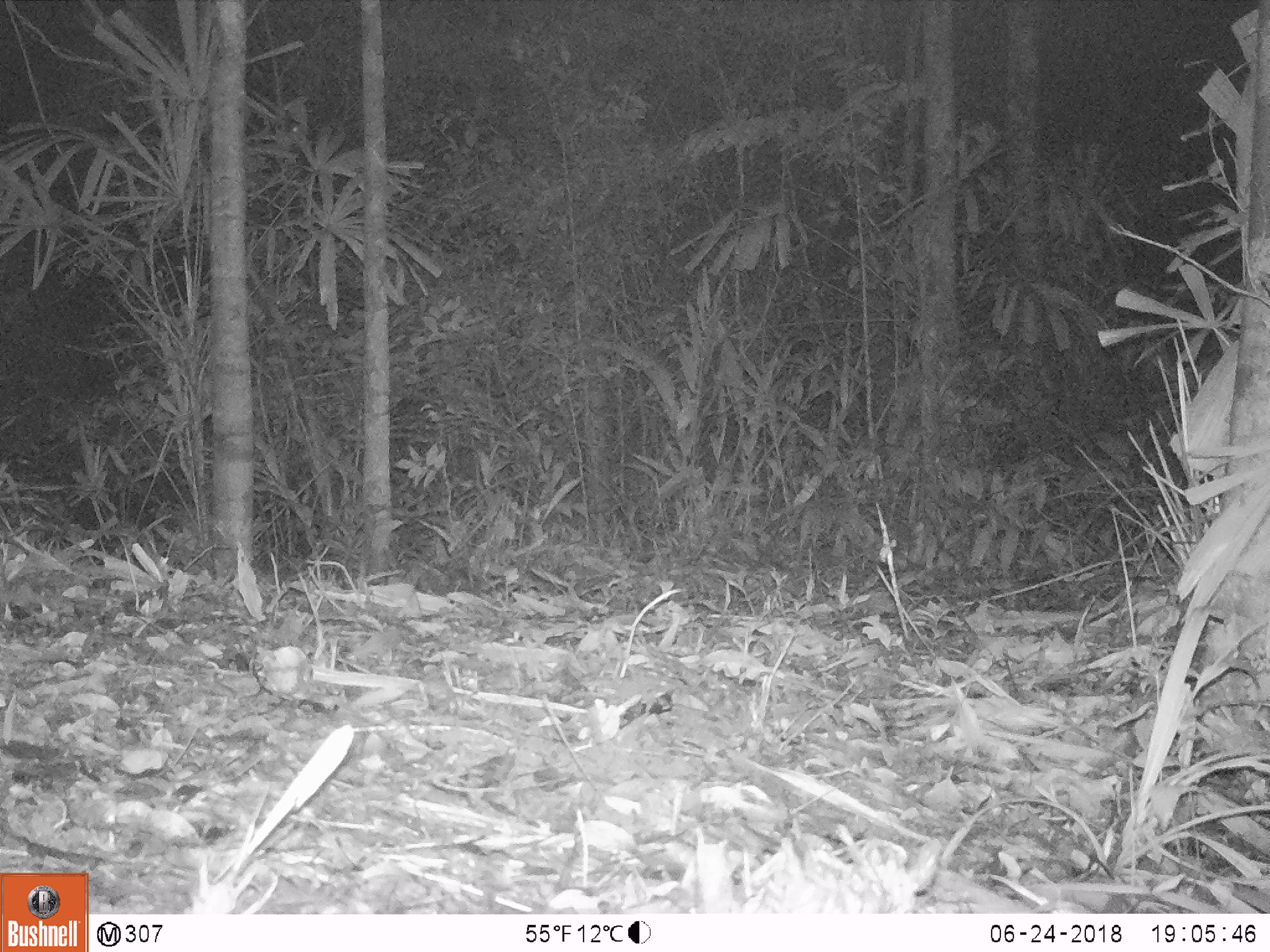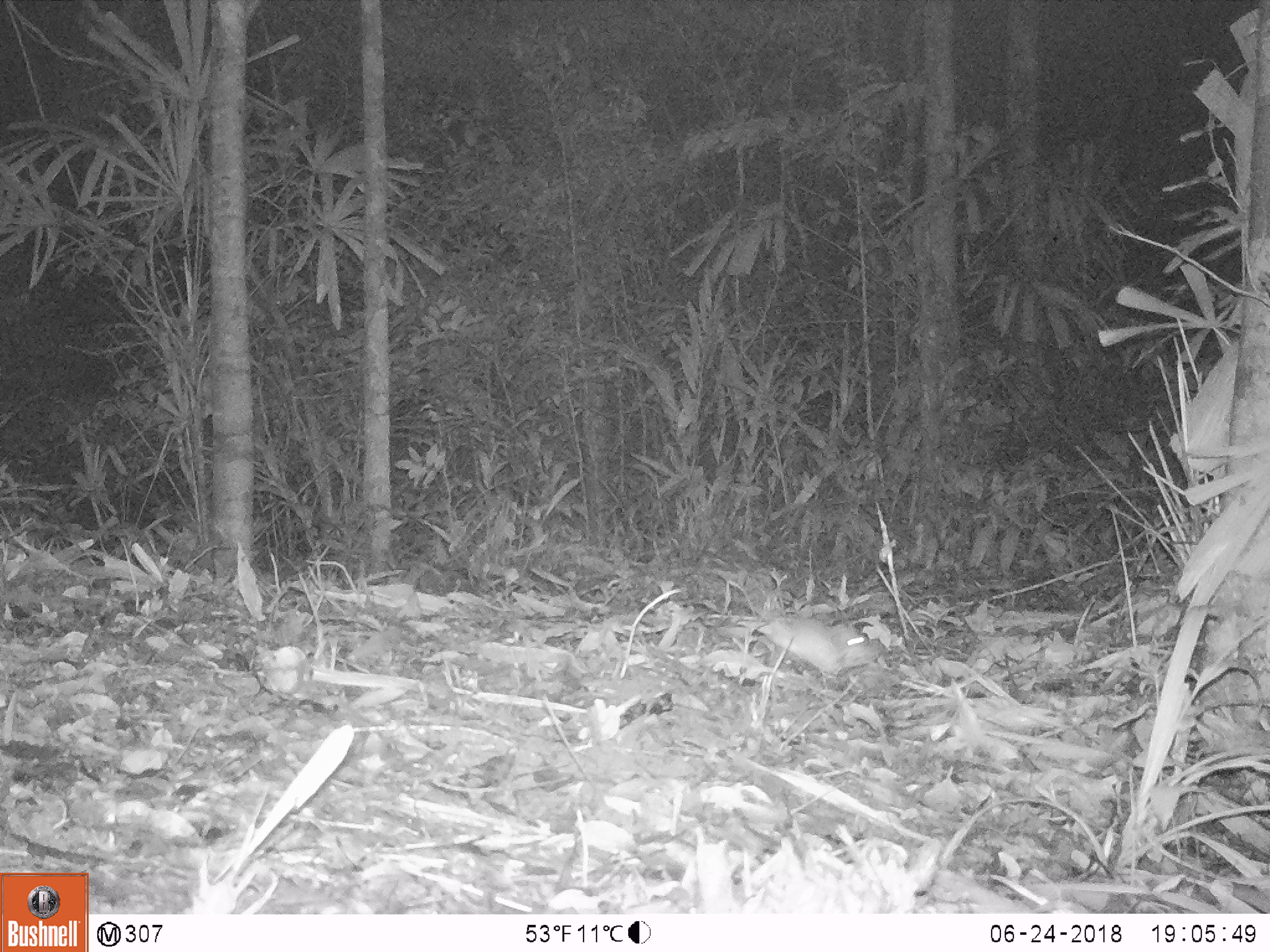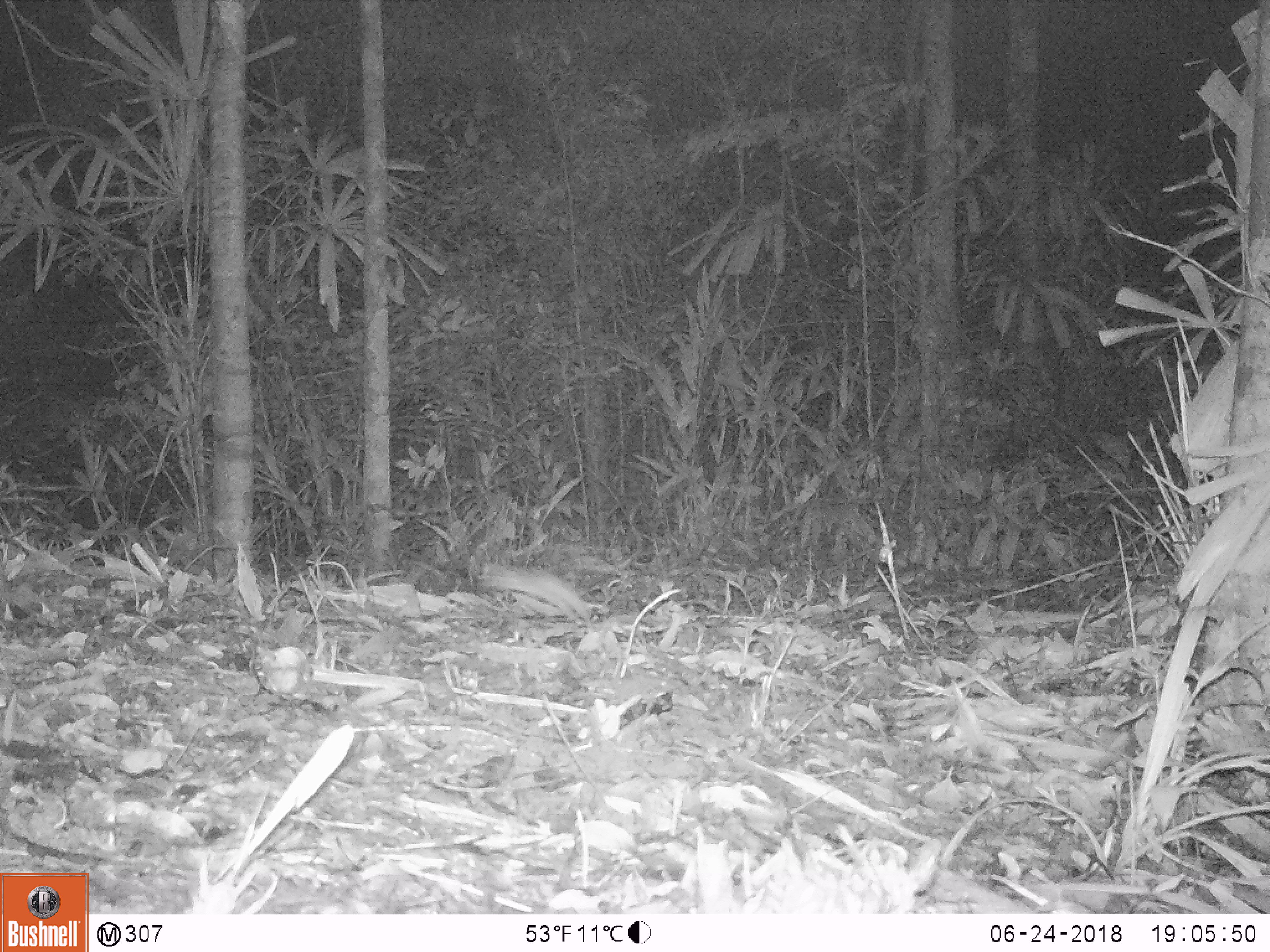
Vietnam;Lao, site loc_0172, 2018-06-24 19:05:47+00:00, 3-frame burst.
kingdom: Animalia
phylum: Chordata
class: Mammalia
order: Rodentia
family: Muridae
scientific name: Muridae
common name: old-world mice and rats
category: unidentified murid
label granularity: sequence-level